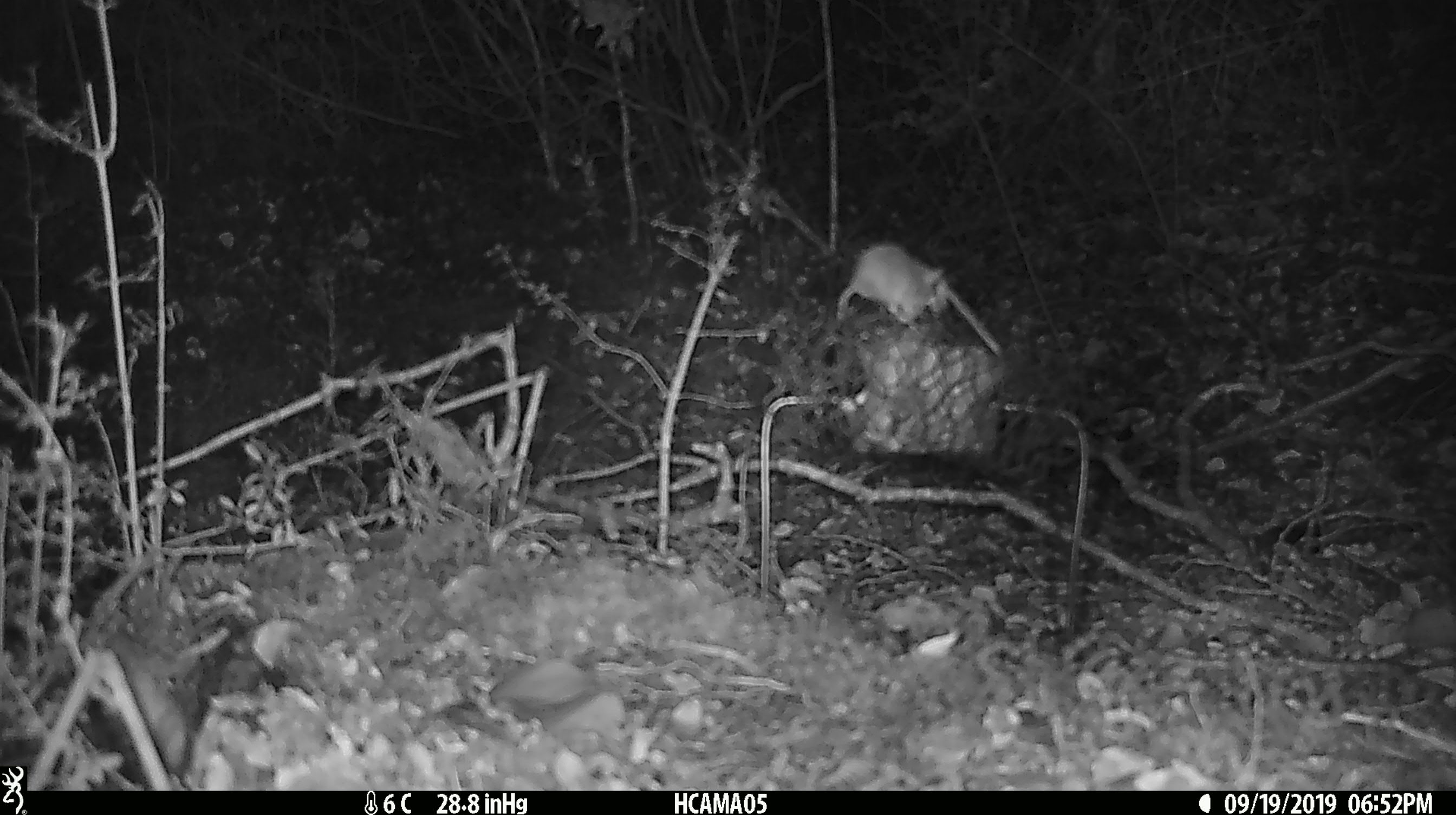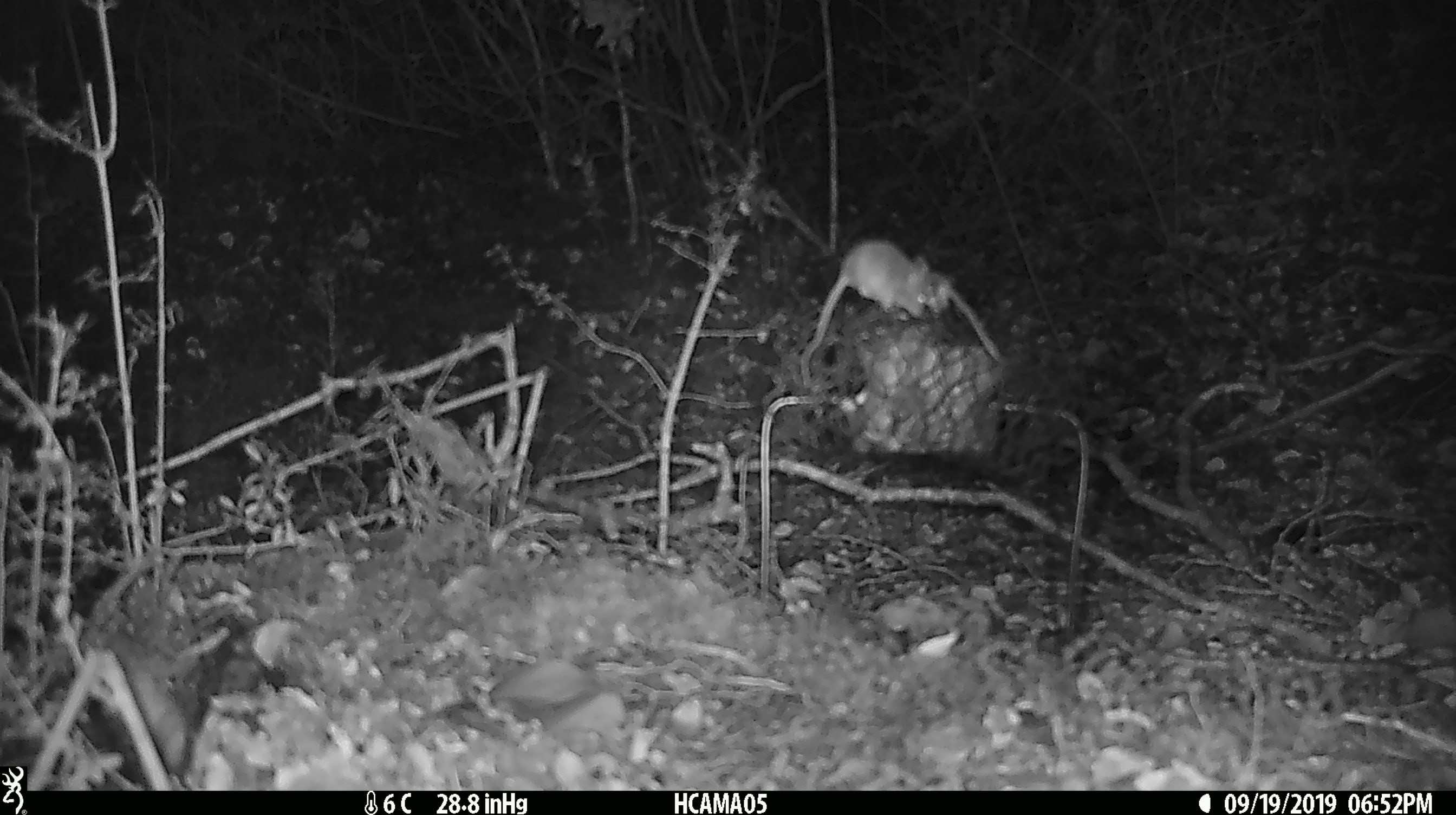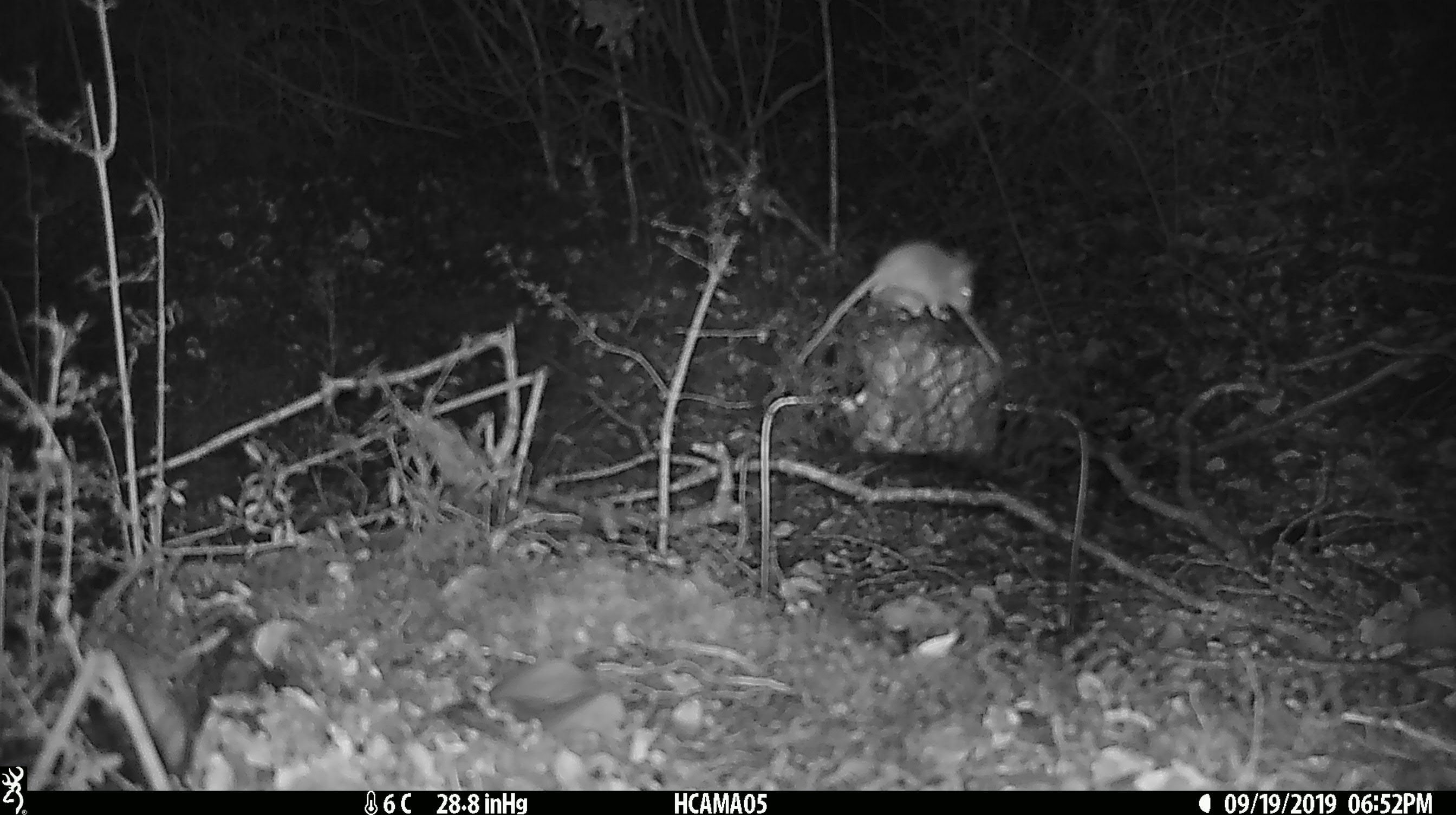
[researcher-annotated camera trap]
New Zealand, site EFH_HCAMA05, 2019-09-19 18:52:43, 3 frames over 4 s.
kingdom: Animalia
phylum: Chordata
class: Mammalia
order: Rodentia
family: Muridae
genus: Mus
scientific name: Mus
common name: mouse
Mouse (Mus).